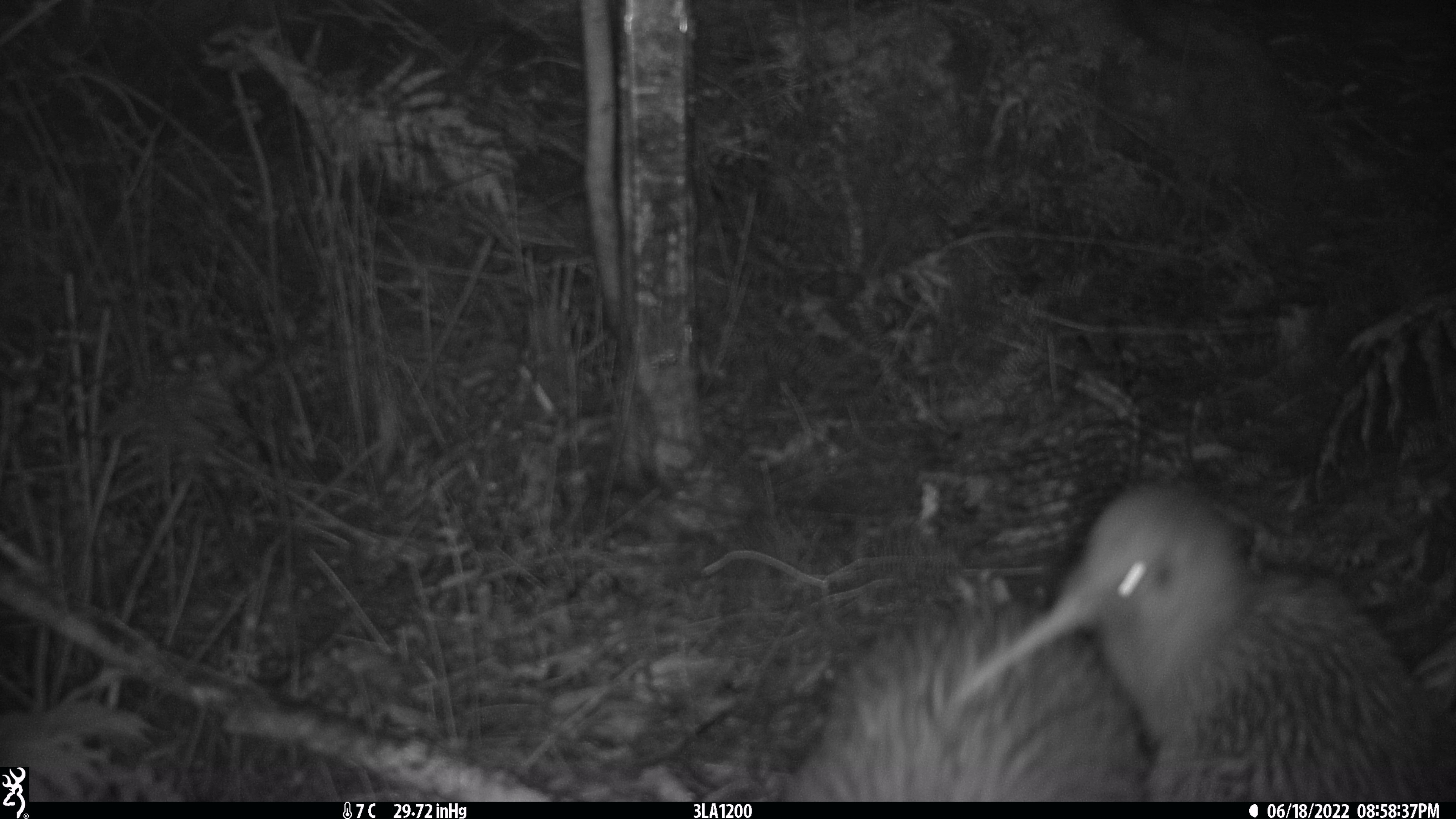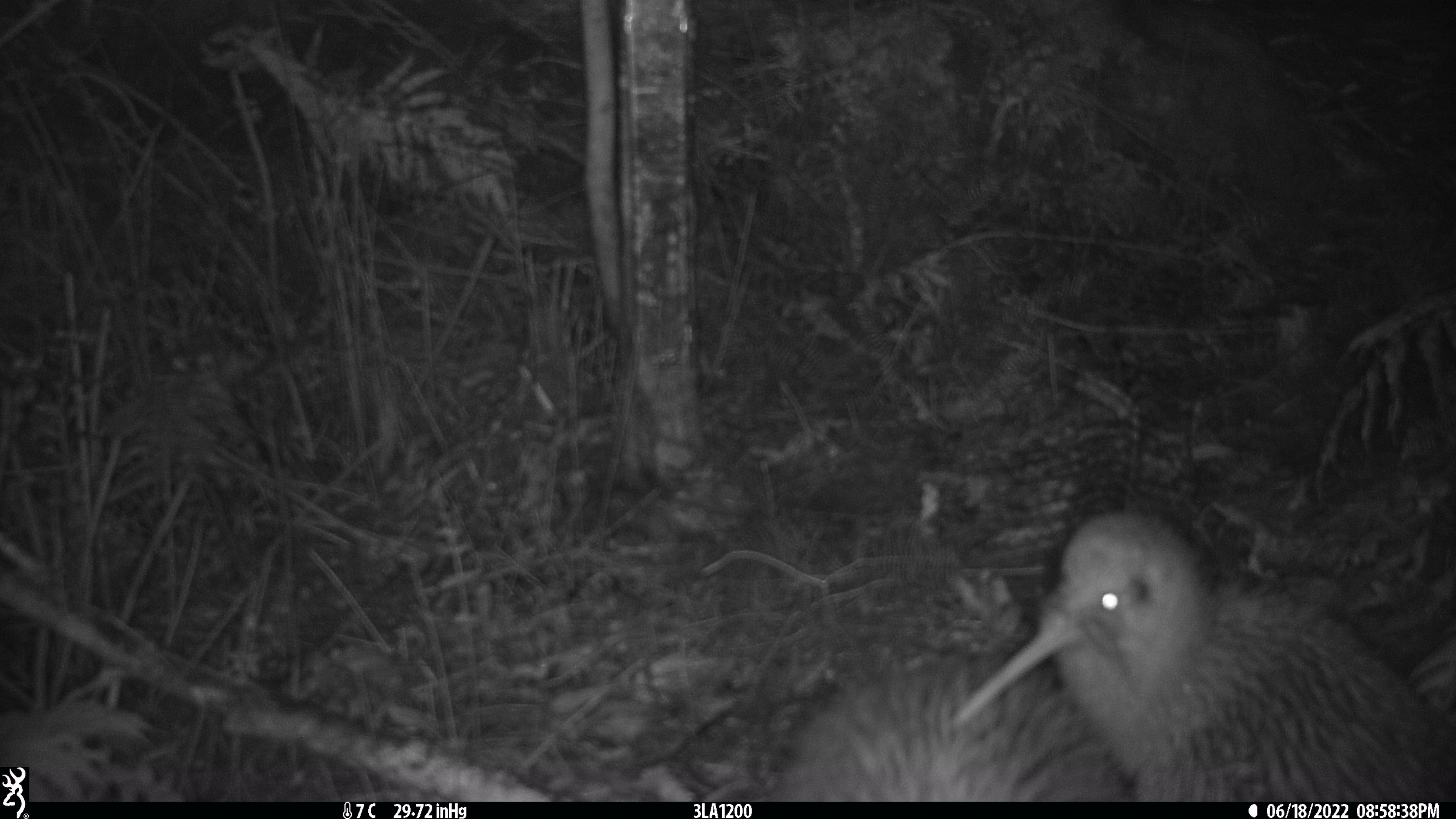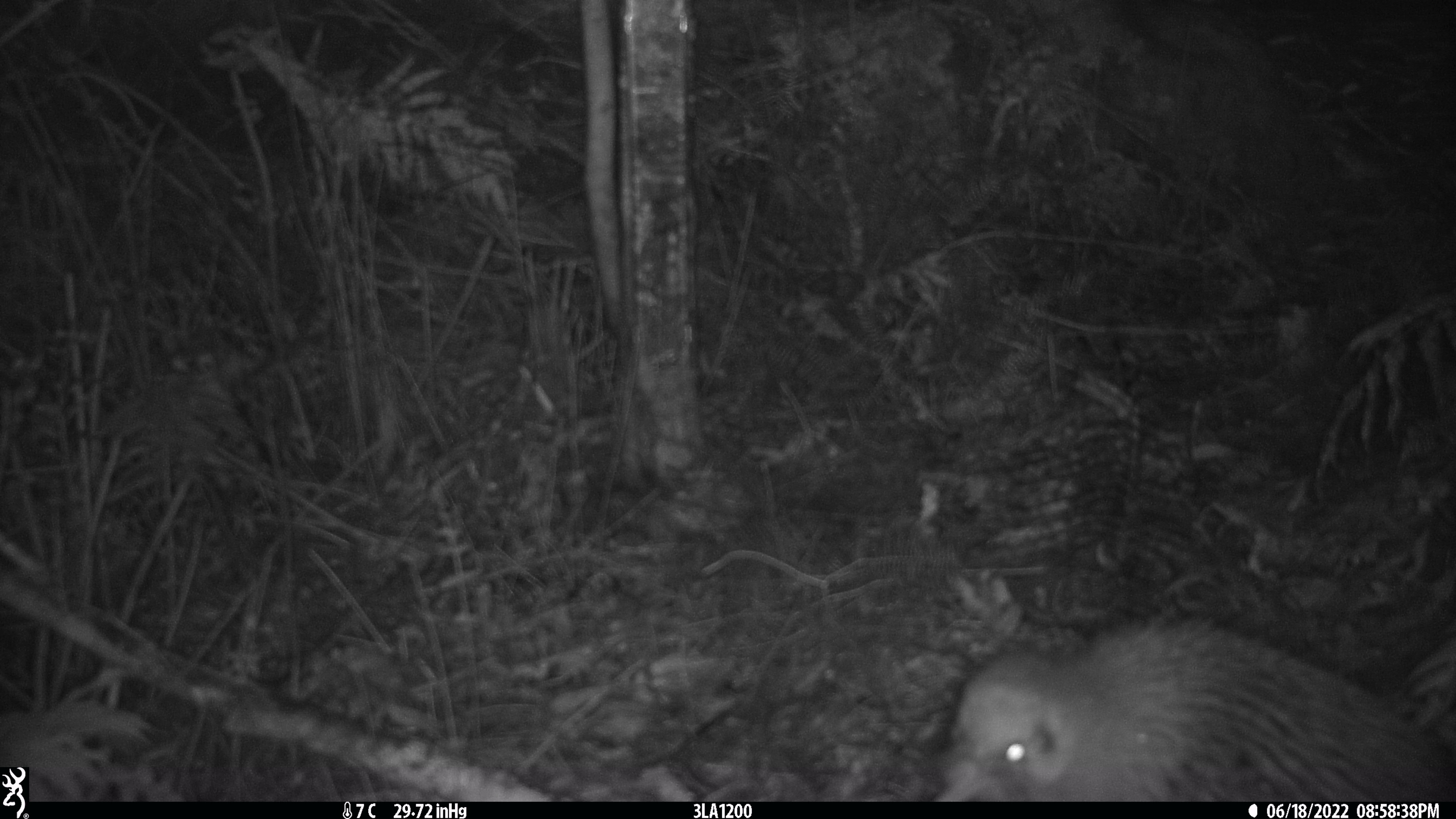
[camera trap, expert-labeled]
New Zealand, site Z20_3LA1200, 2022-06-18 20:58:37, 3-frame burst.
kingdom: Animalia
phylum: Chordata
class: Aves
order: Apterygiformes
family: Apterygidae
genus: Apteryx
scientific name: Apteryx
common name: kiwi